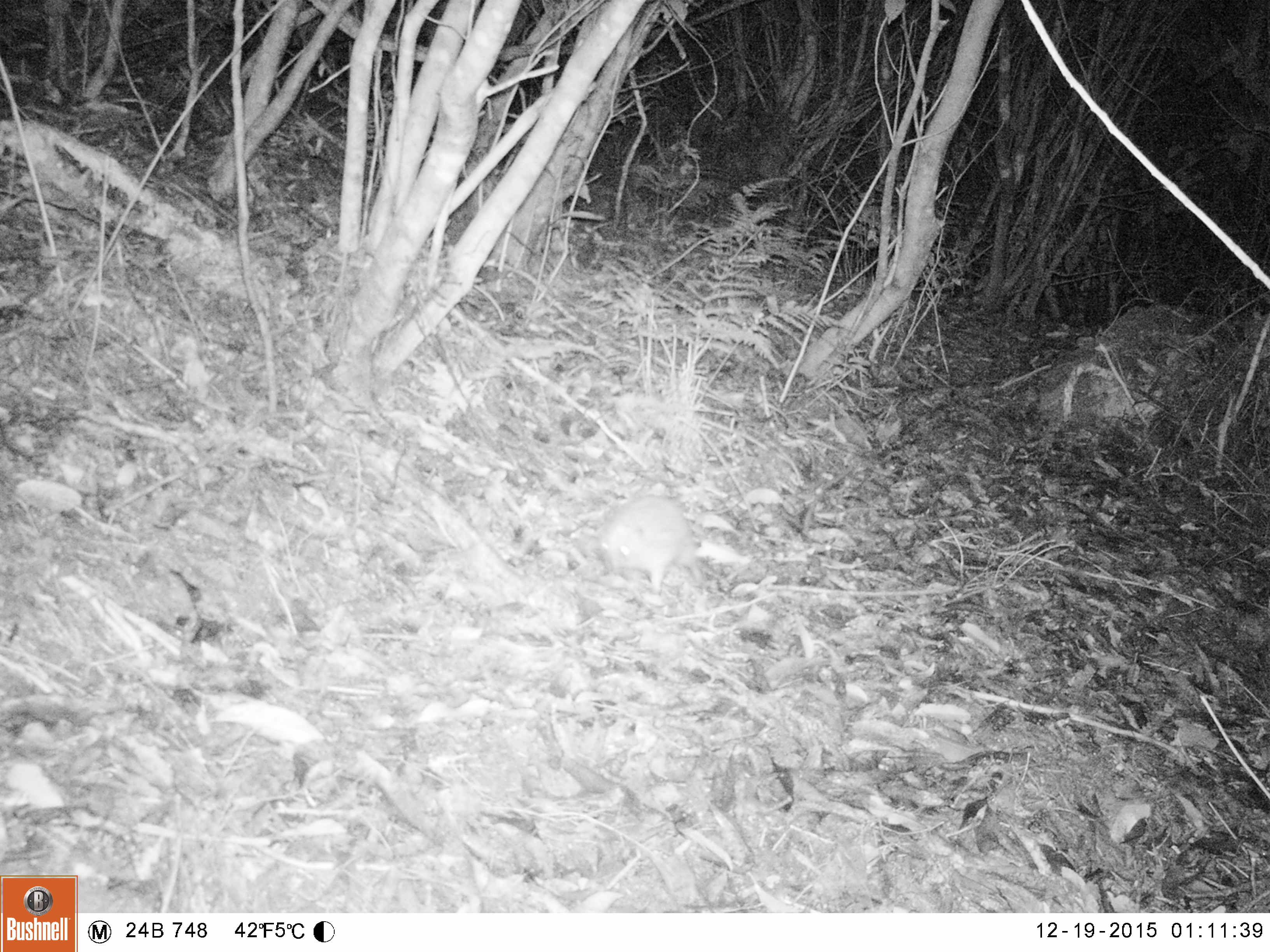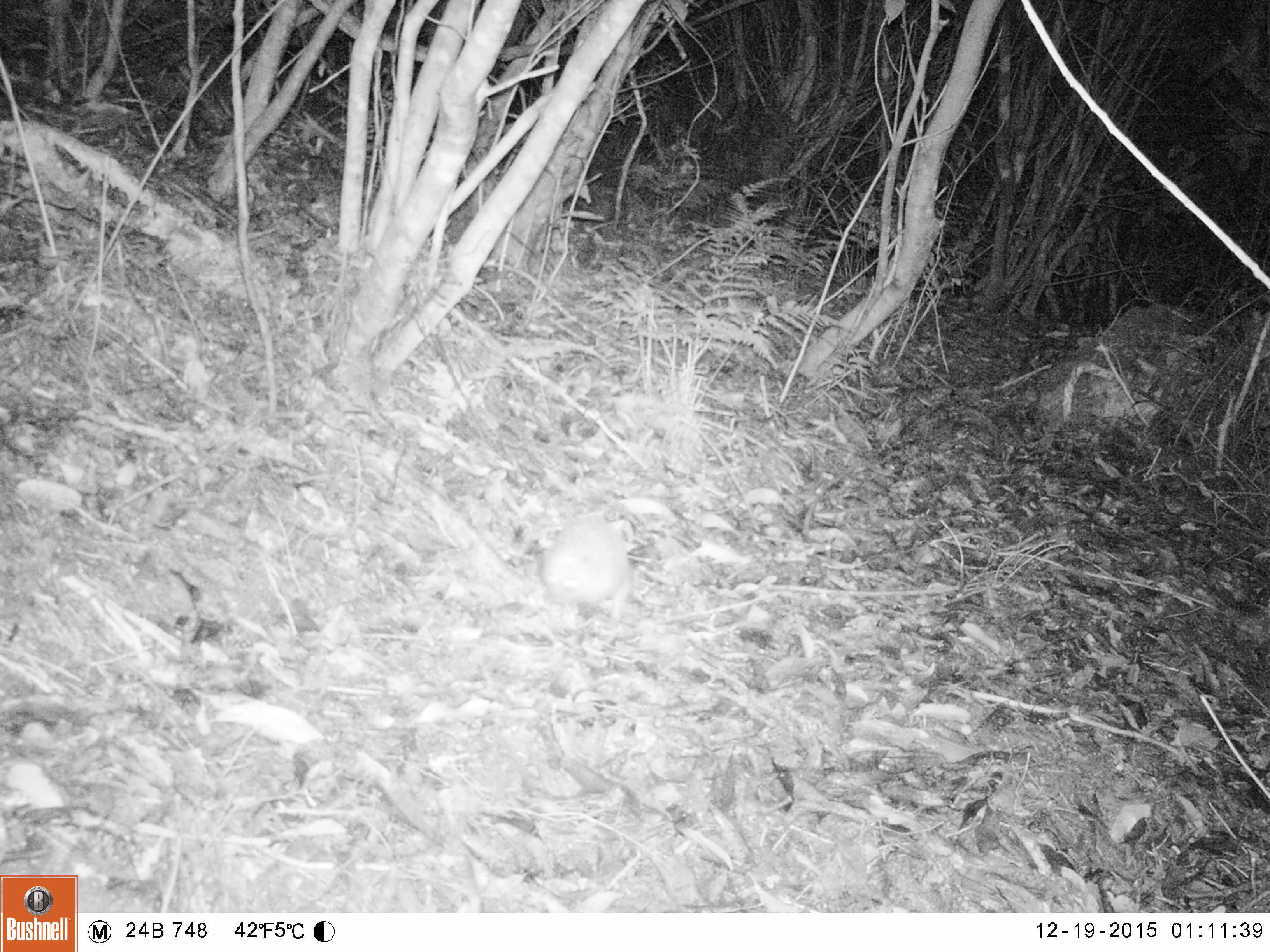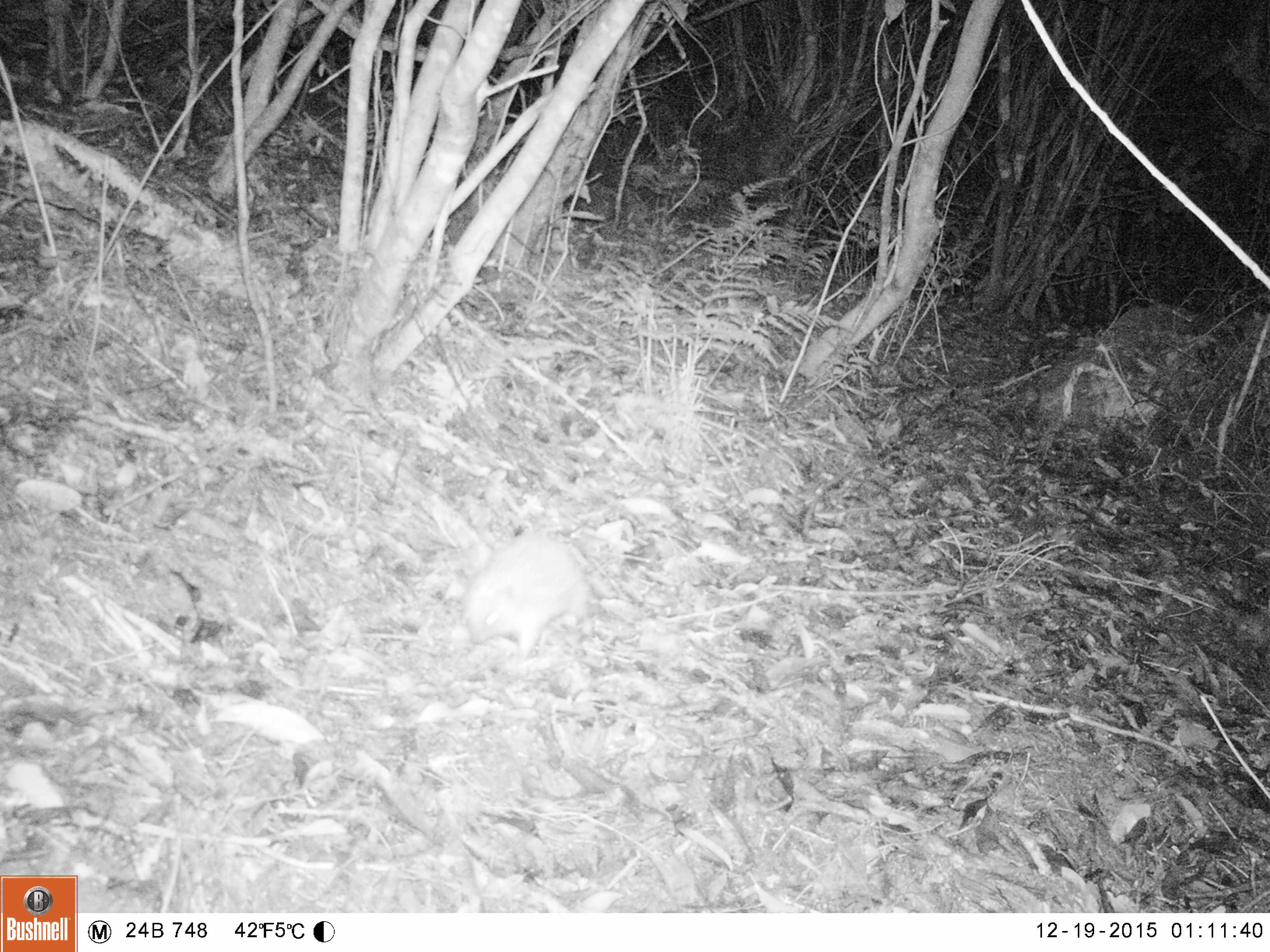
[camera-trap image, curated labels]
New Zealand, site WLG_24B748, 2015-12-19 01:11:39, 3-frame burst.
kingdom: Animalia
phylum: Chordata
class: Mammalia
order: Eulipotyphla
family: Erinaceidae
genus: Erinaceus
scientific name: Erinaceus europaeus europaeus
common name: european hedgehog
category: hedgehog